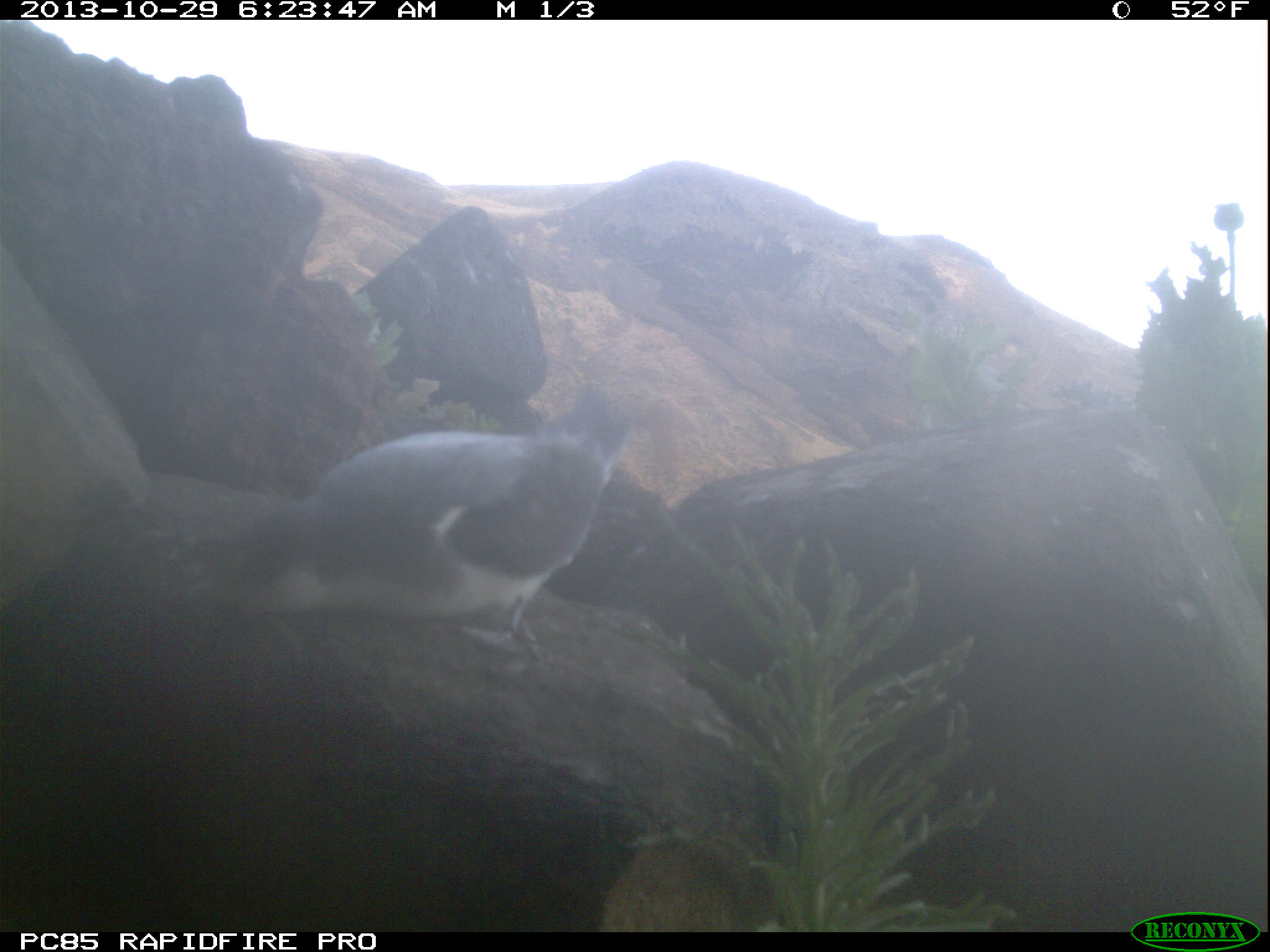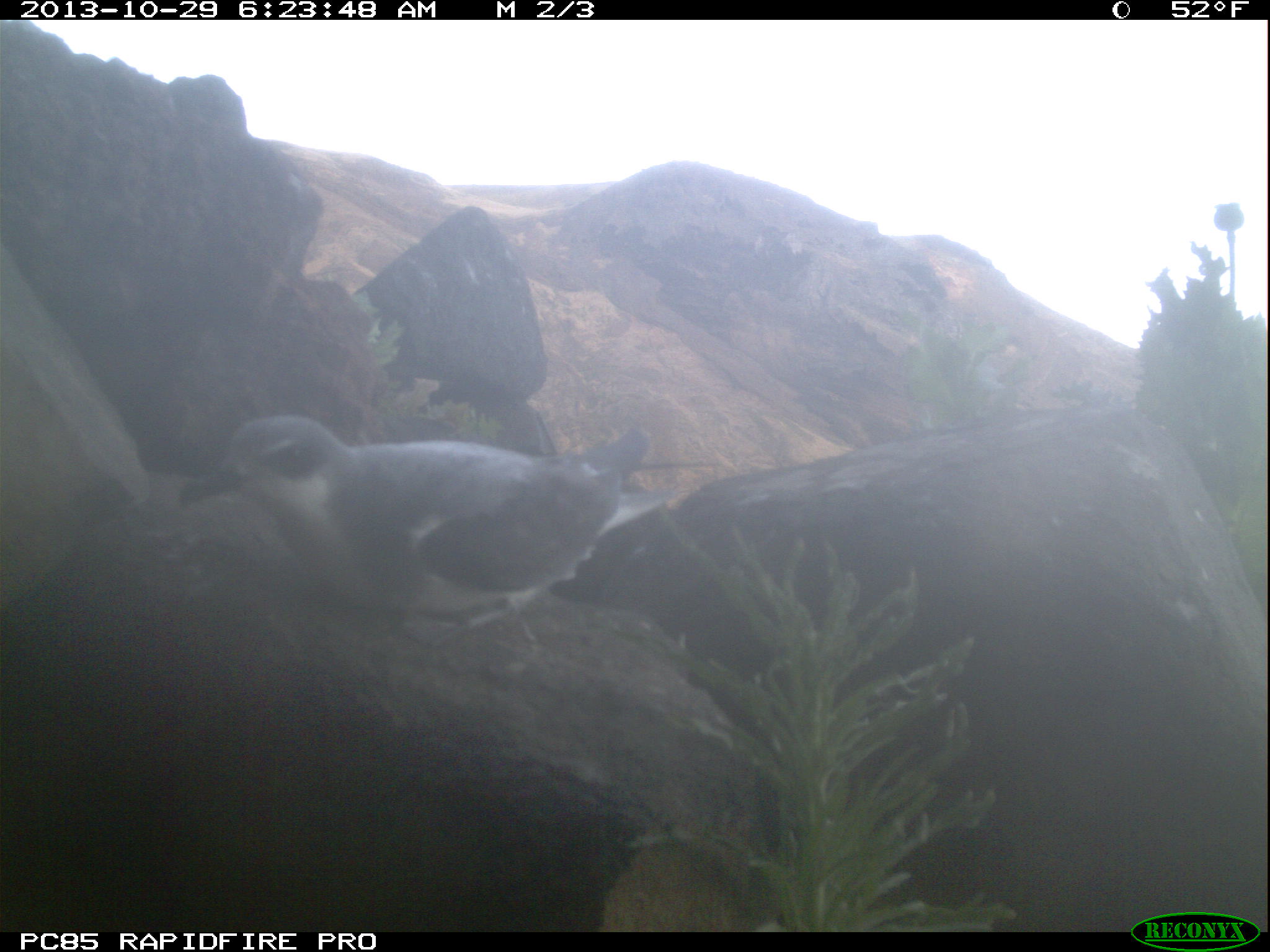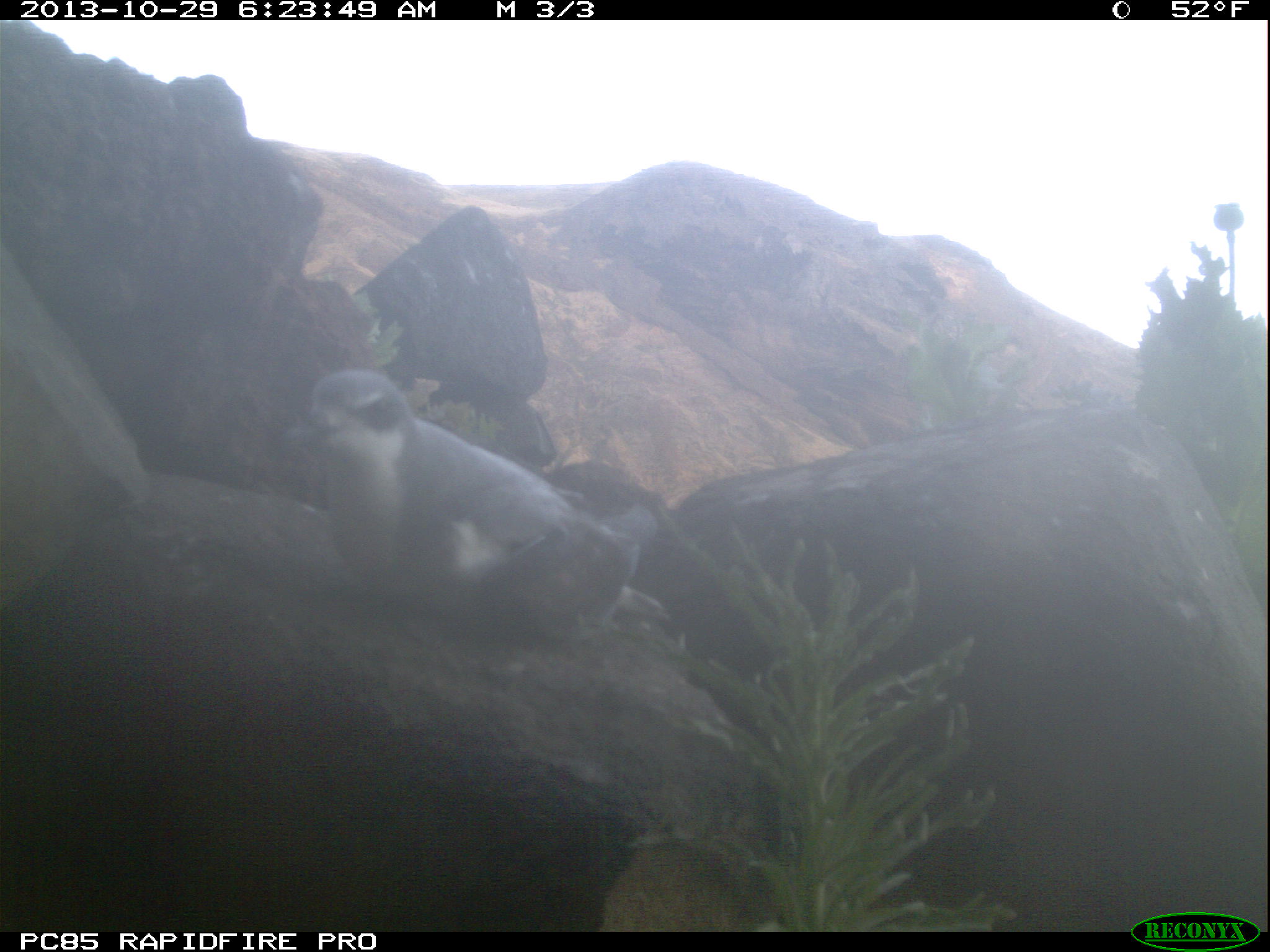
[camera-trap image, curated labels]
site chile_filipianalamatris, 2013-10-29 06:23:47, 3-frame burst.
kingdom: Animalia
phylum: Chordata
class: Aves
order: Procellariiformes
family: Procellariidae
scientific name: Procellariidae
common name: petrel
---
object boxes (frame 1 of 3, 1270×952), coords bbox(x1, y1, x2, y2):
petrel: bbox(182, 392, 638, 662)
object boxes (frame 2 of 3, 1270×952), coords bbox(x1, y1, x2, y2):
petrel: bbox(182, 413, 657, 654)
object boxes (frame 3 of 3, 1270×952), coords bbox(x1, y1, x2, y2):
petrel: bbox(271, 364, 657, 643)